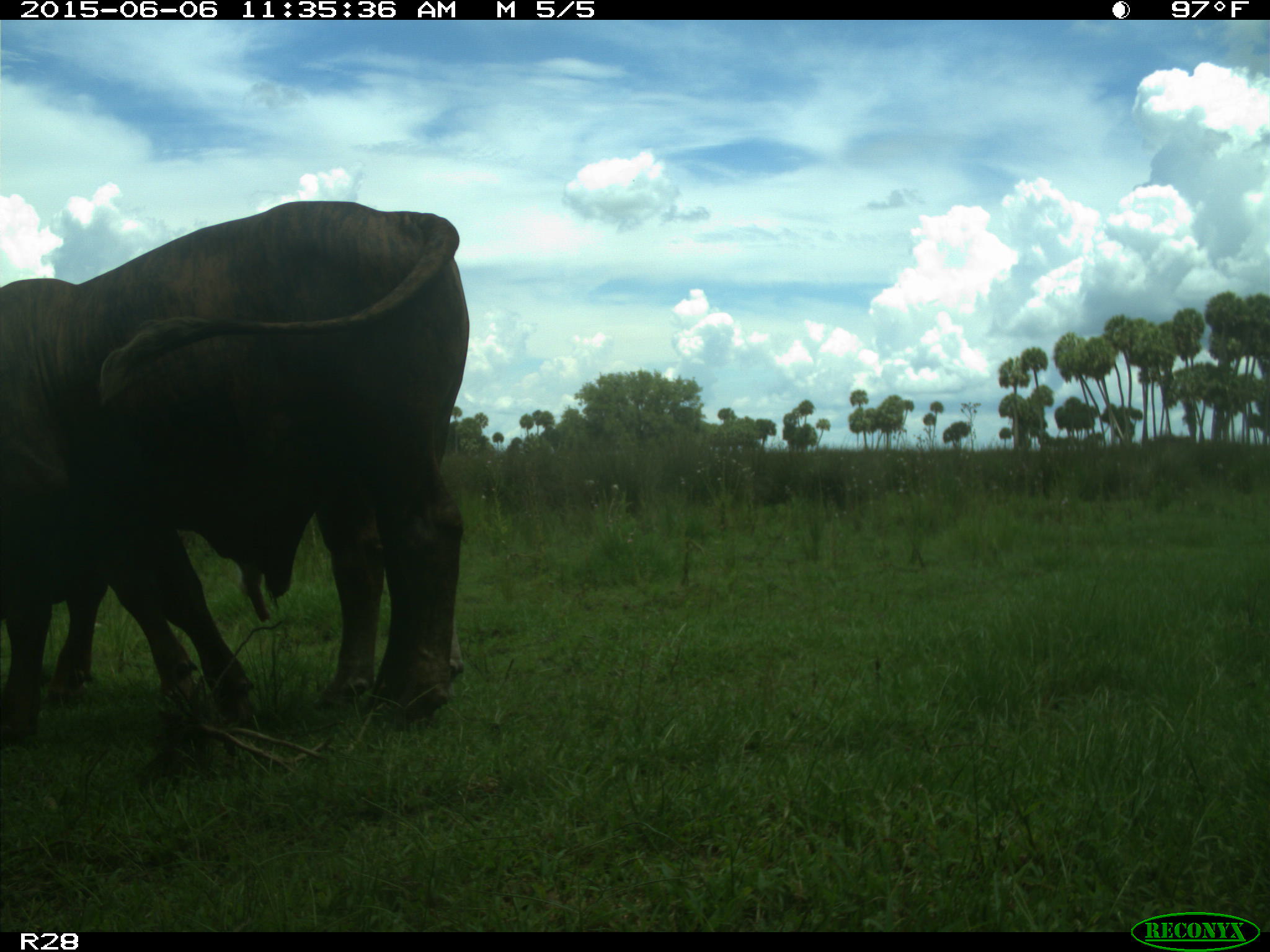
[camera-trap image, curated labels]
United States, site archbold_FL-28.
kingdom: Animalia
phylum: Chordata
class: Mammalia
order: Artiodactyla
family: Bovidae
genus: Bos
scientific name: Bos taurus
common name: domestic cow